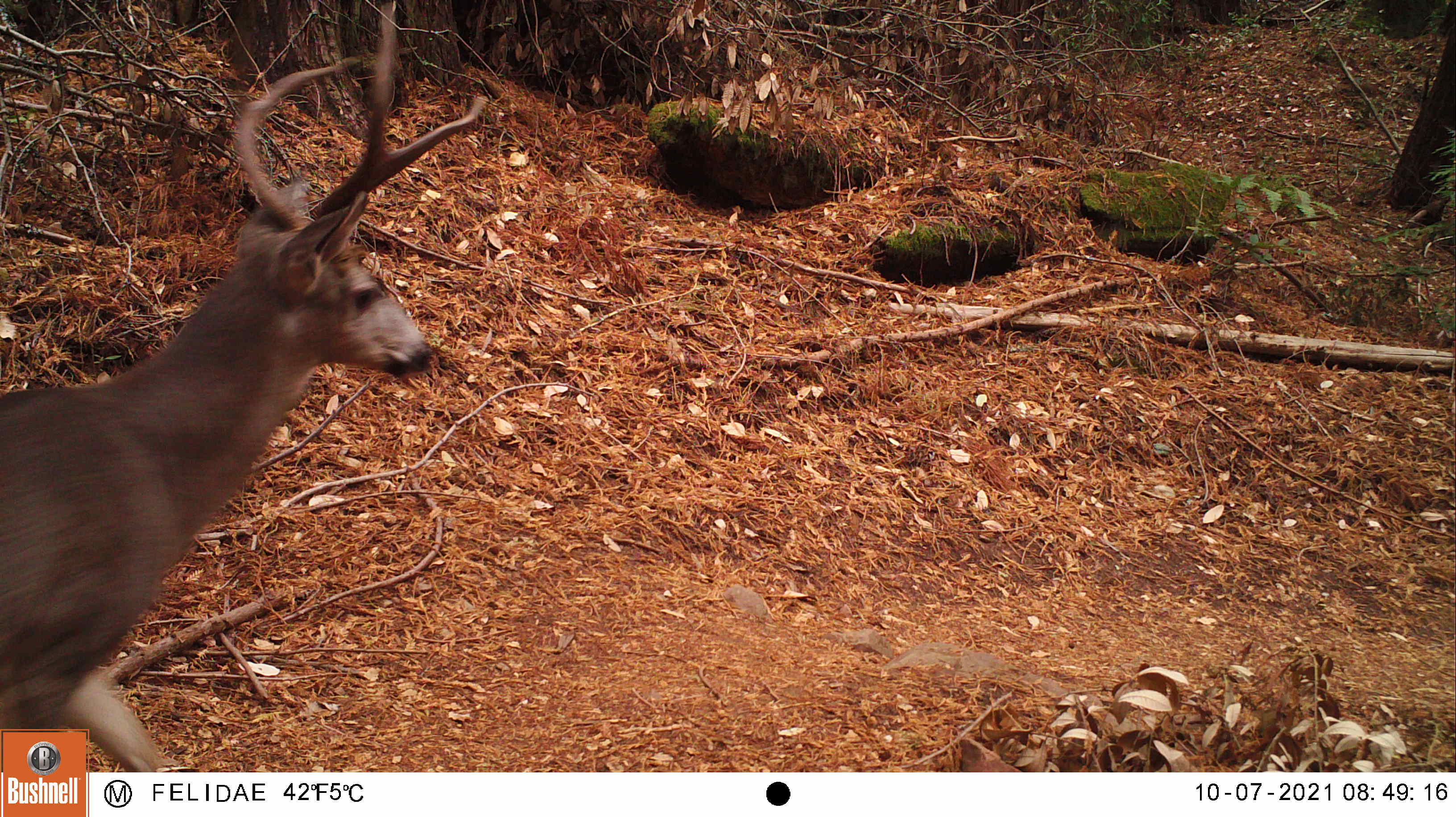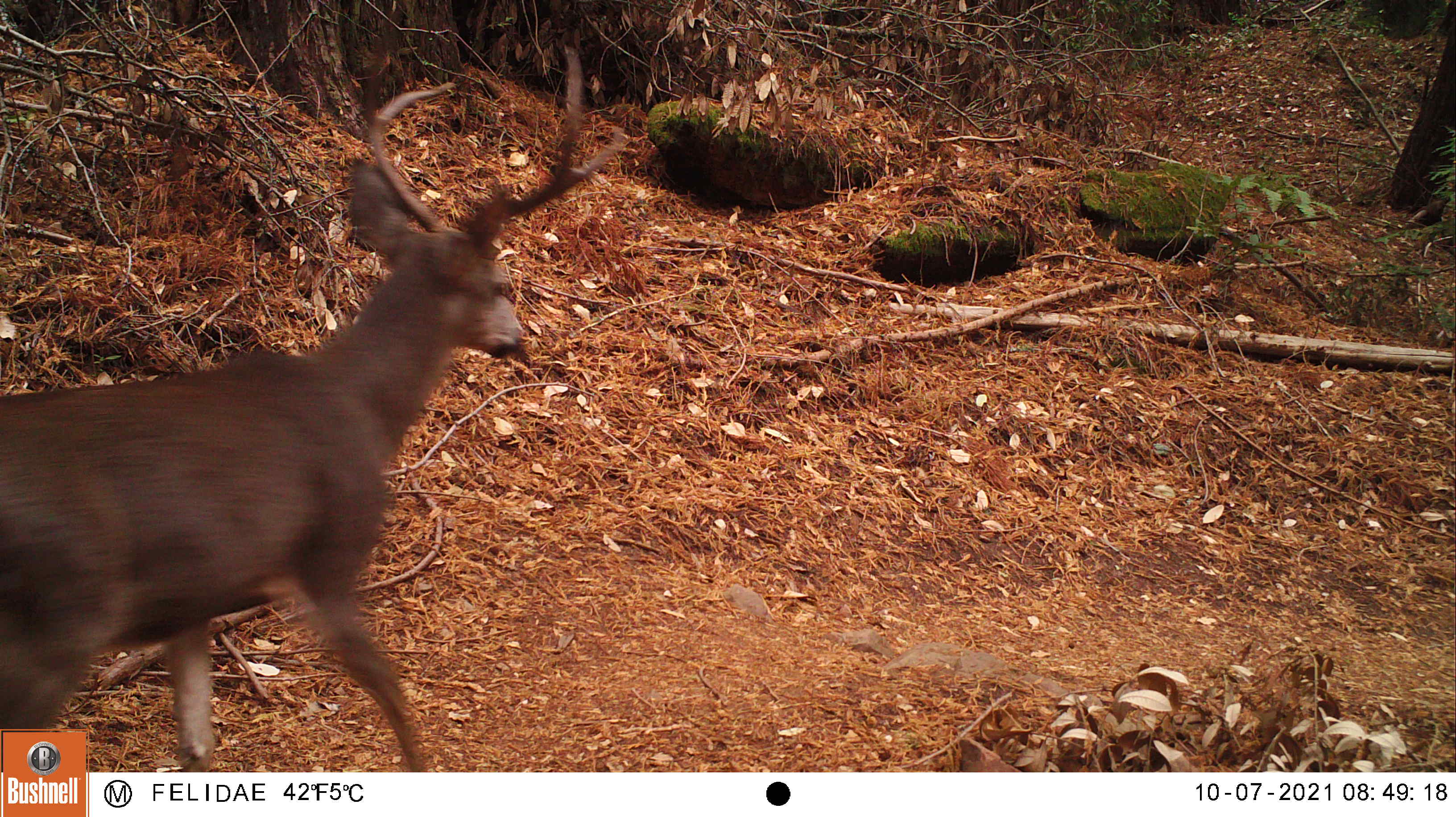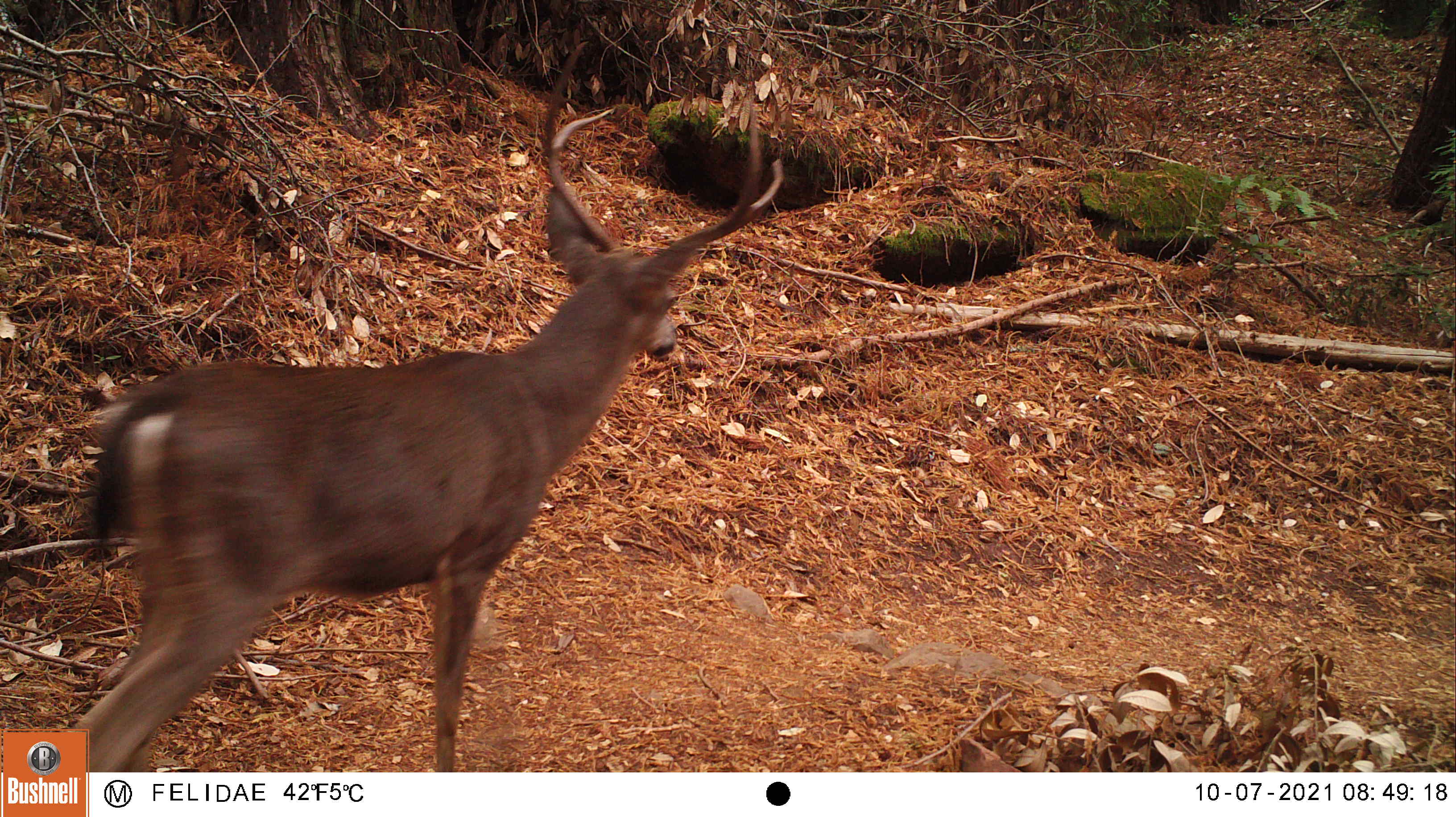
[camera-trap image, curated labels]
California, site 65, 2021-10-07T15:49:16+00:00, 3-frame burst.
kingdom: Animalia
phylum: Chordata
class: Mammalia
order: Artiodactyla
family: Cervidae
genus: Odocoileus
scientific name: Odocoileus hemionus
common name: mule deer